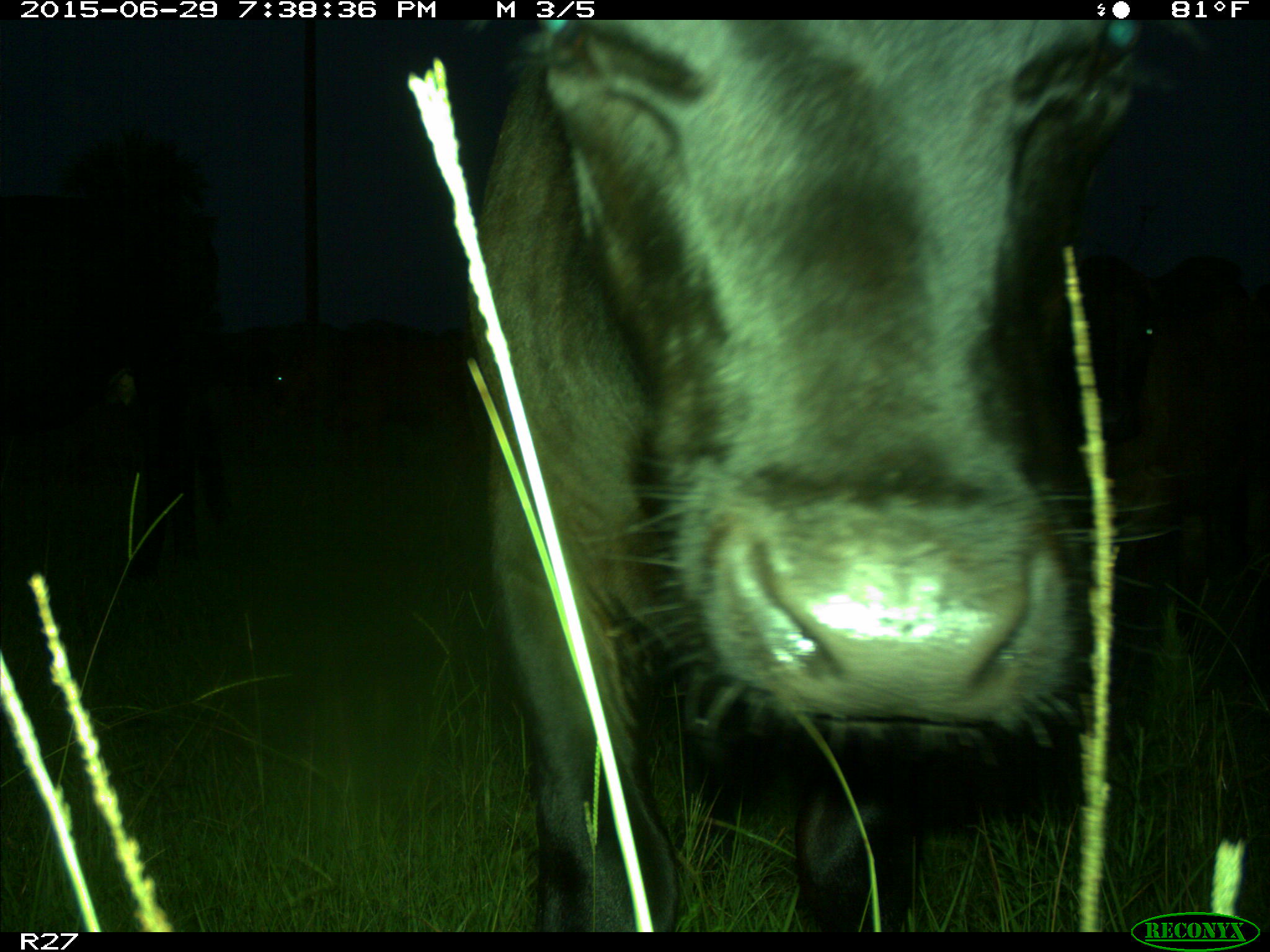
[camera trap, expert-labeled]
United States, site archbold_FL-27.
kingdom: Animalia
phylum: Chordata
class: Mammalia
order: Artiodactyla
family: Bovidae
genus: Bos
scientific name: Bos taurus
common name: domestic cow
Bos taurus (domestic cow).